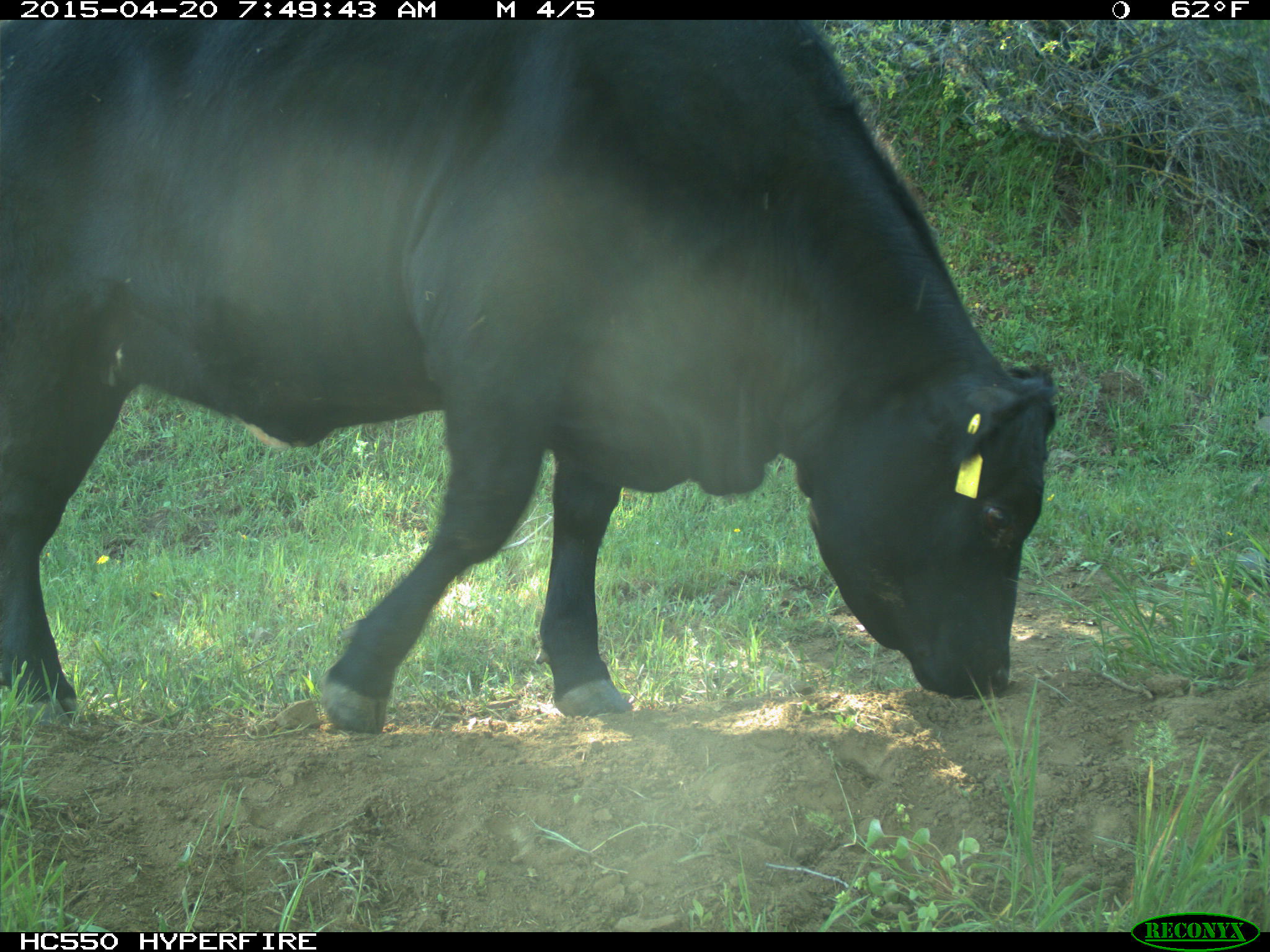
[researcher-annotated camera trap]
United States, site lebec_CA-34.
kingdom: Animalia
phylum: Chordata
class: Mammalia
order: Artiodactyla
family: Bovidae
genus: Bos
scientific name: Bos taurus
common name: domestic cow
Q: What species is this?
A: Bos taurus (domestic cow).